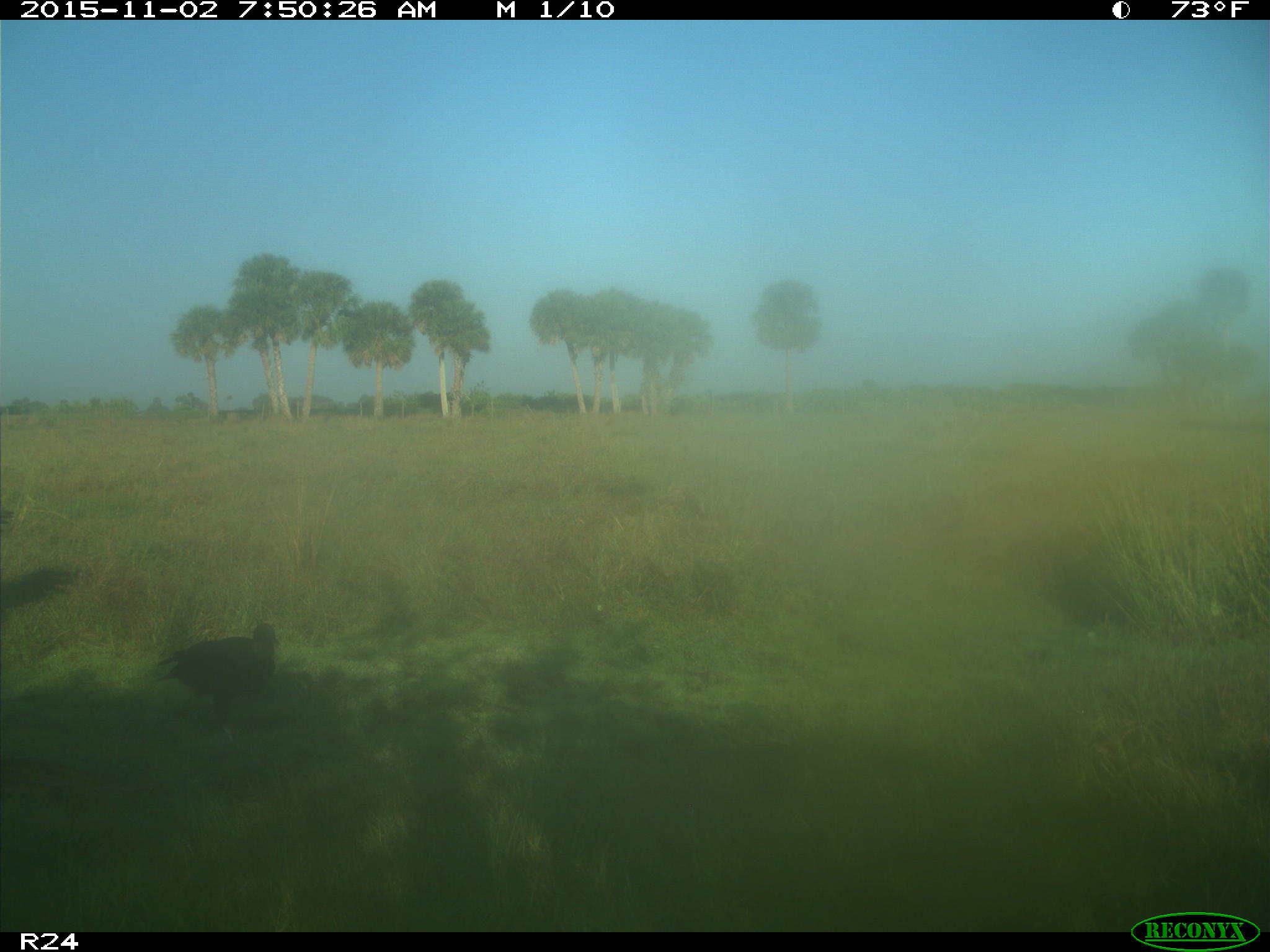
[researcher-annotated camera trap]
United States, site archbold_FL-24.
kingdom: Animalia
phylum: Chordata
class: Aves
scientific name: Aves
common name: birds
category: unidentified bird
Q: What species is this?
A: Unidentified bird (birds) (Aves).